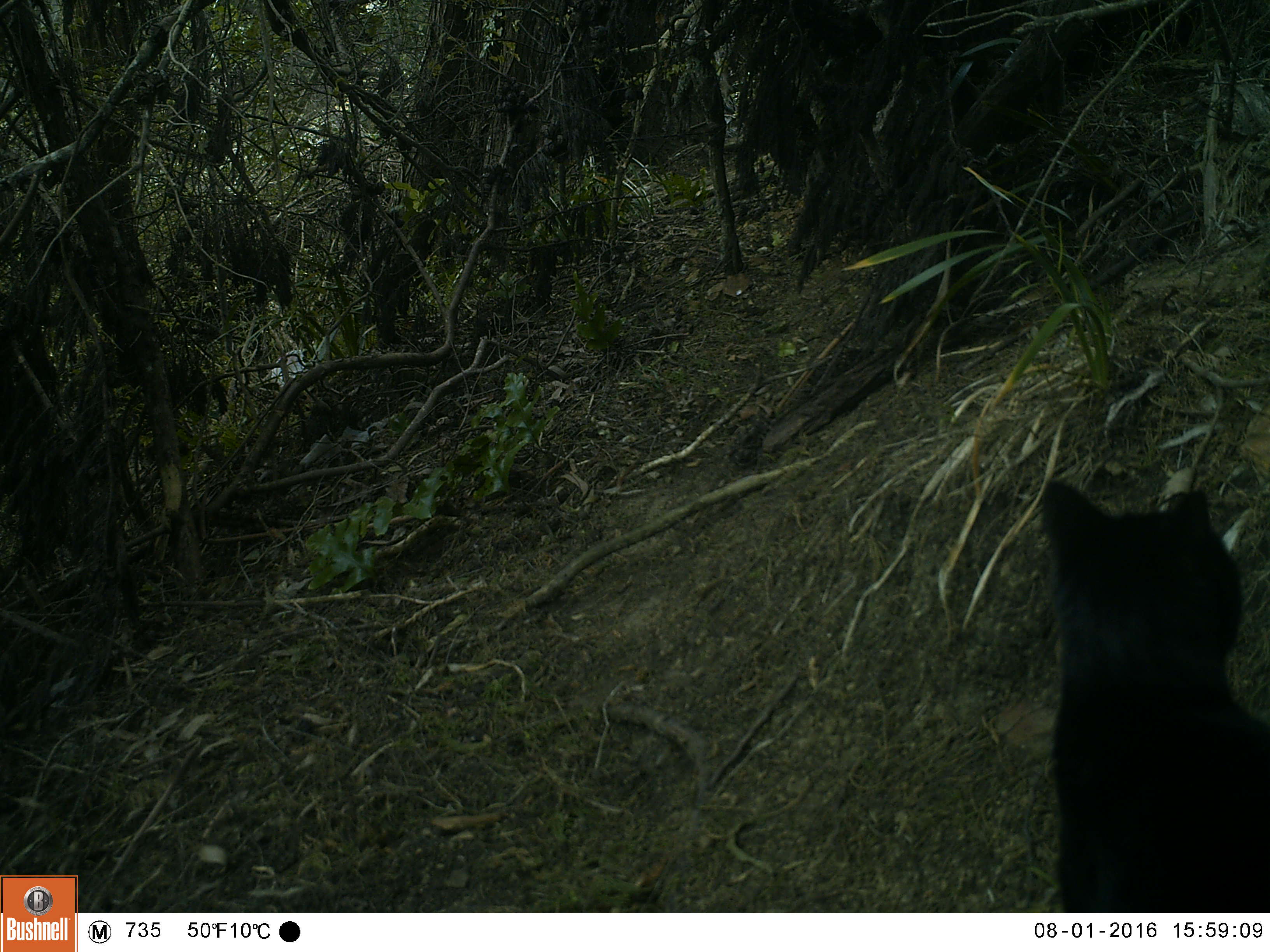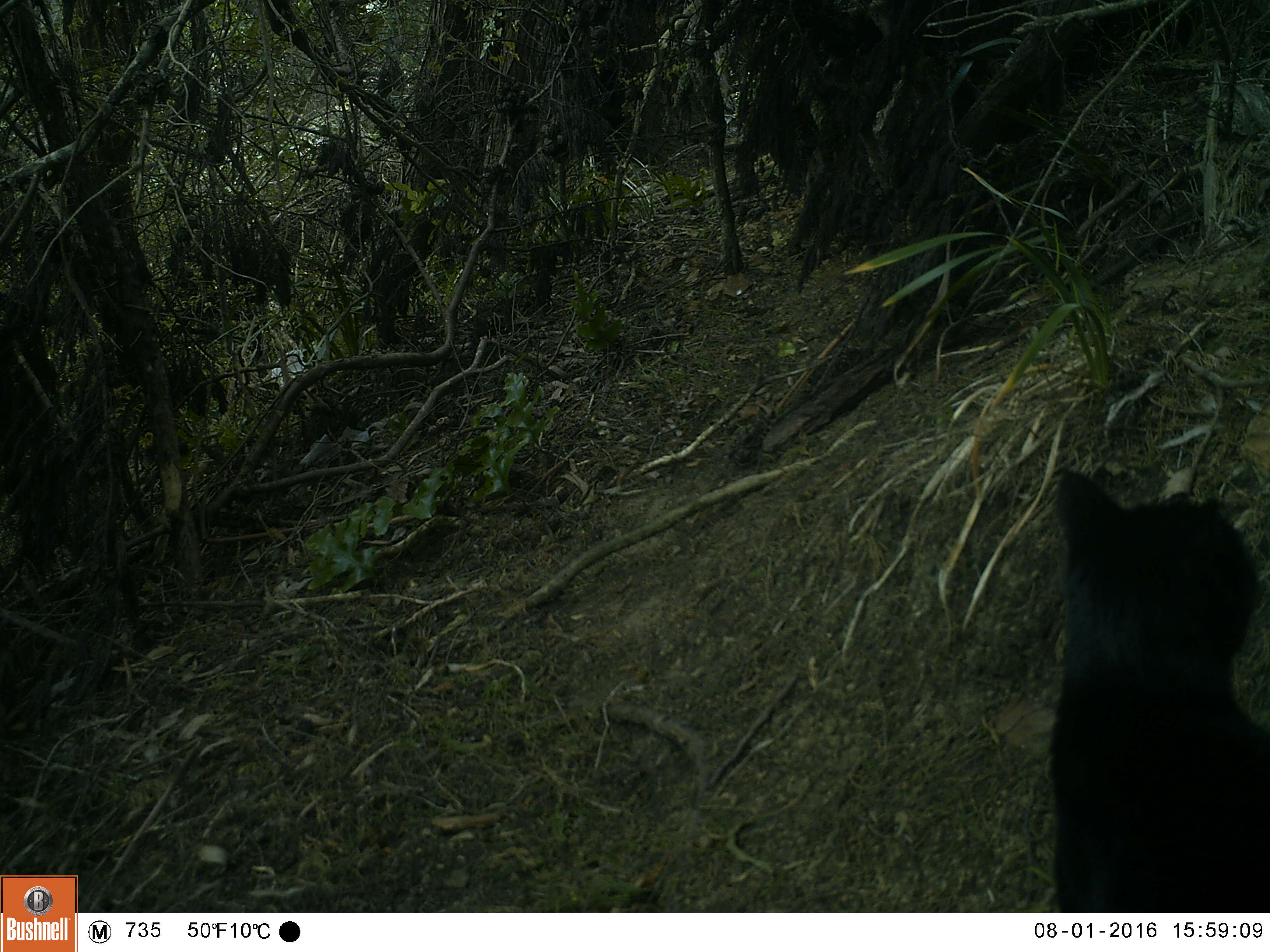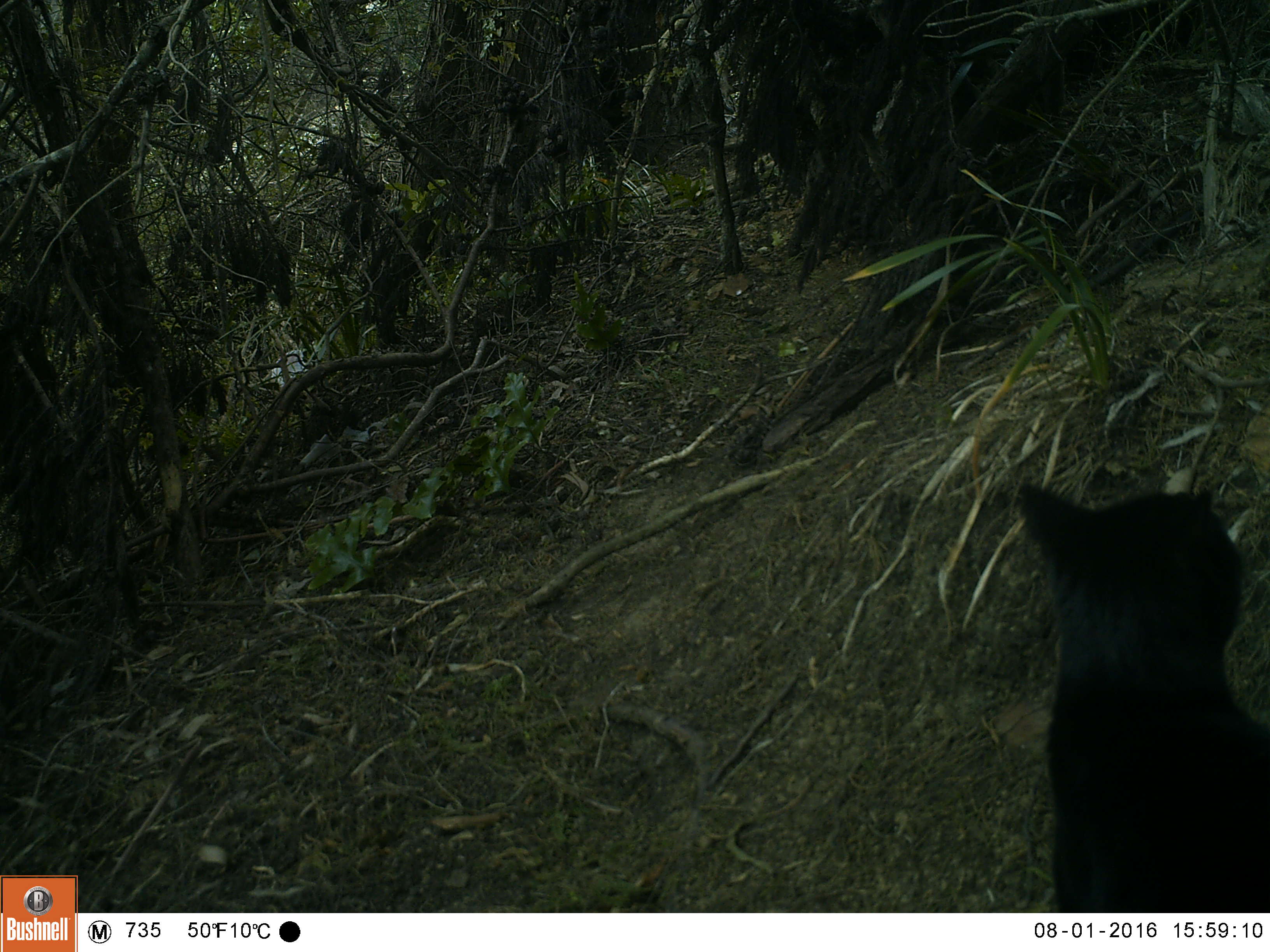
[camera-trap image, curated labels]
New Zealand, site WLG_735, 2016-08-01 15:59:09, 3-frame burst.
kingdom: Animalia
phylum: Chordata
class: Mammalia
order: Carnivora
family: Felidae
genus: Felis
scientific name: Felis catus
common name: domestic cat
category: cat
Cat (domestic cat) (Felis catus).